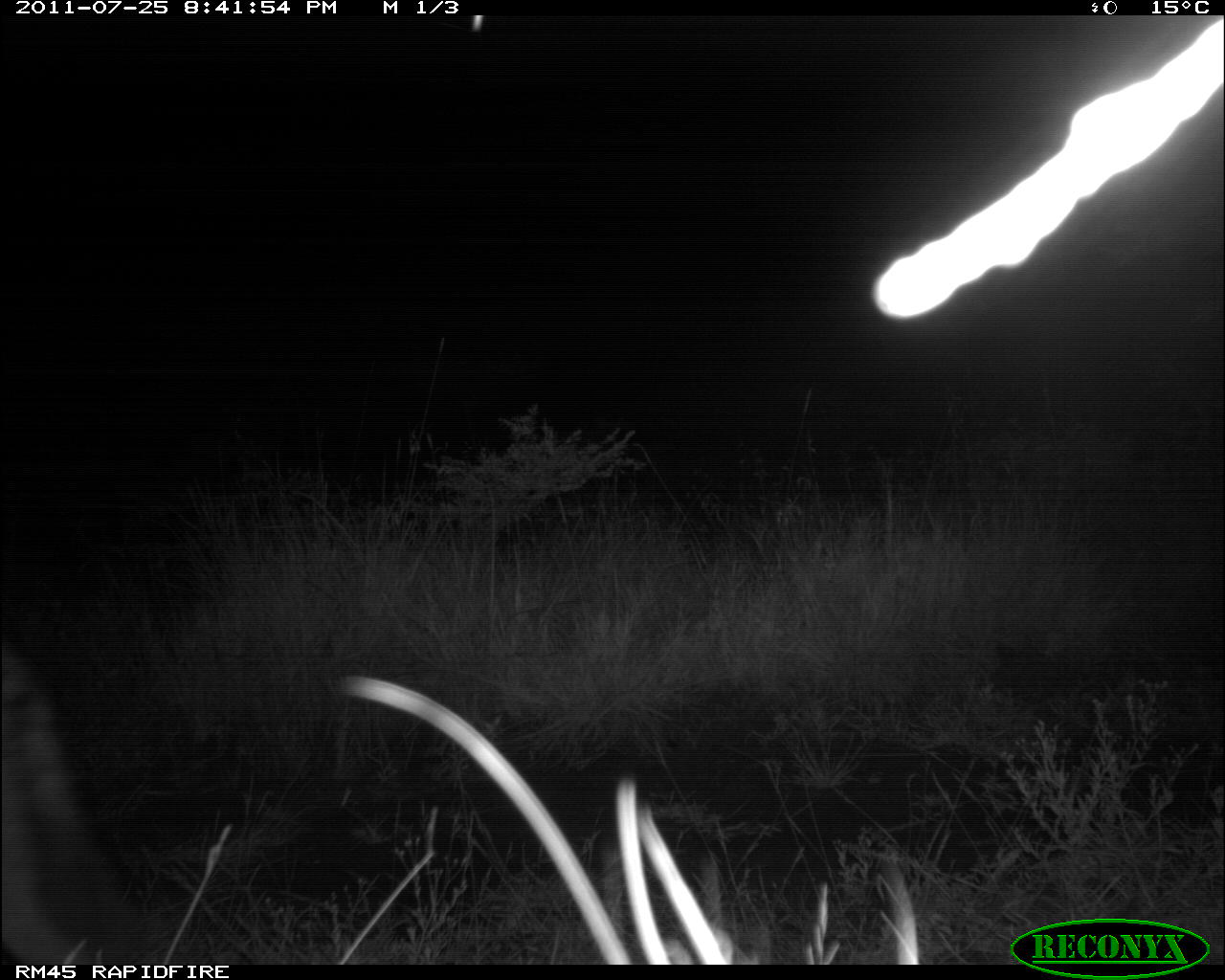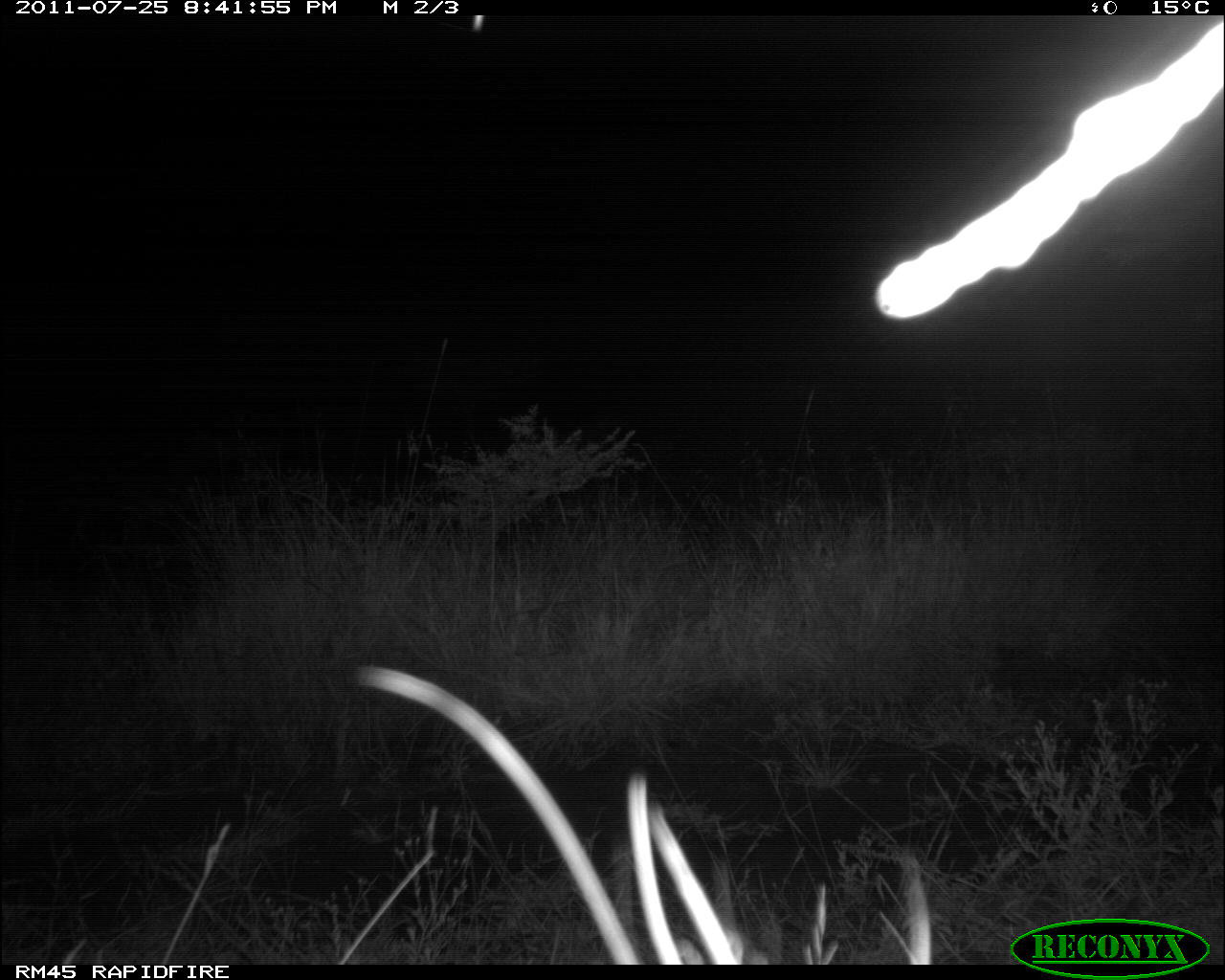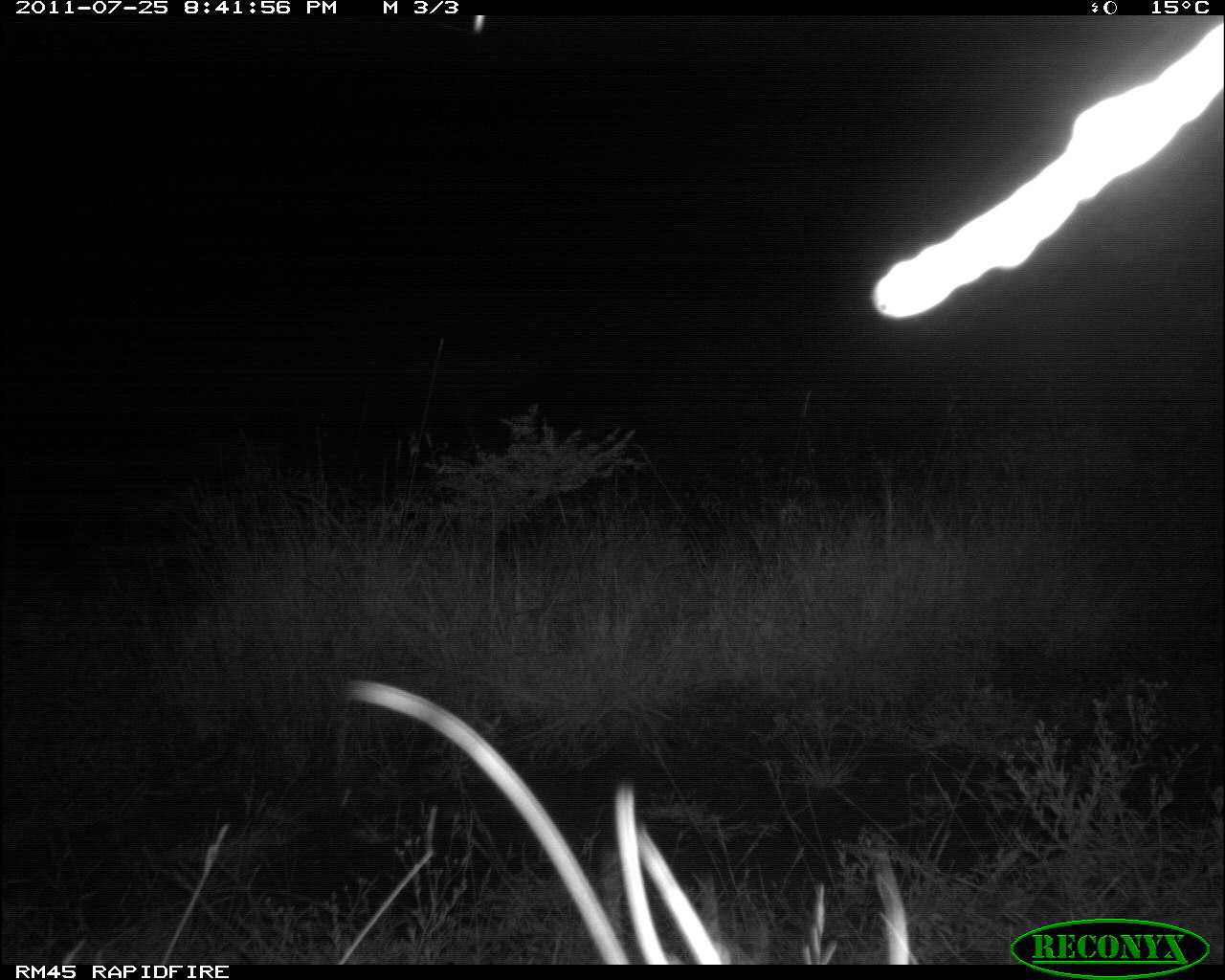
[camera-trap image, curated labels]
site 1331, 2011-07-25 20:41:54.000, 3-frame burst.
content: unidentified animal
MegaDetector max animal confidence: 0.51